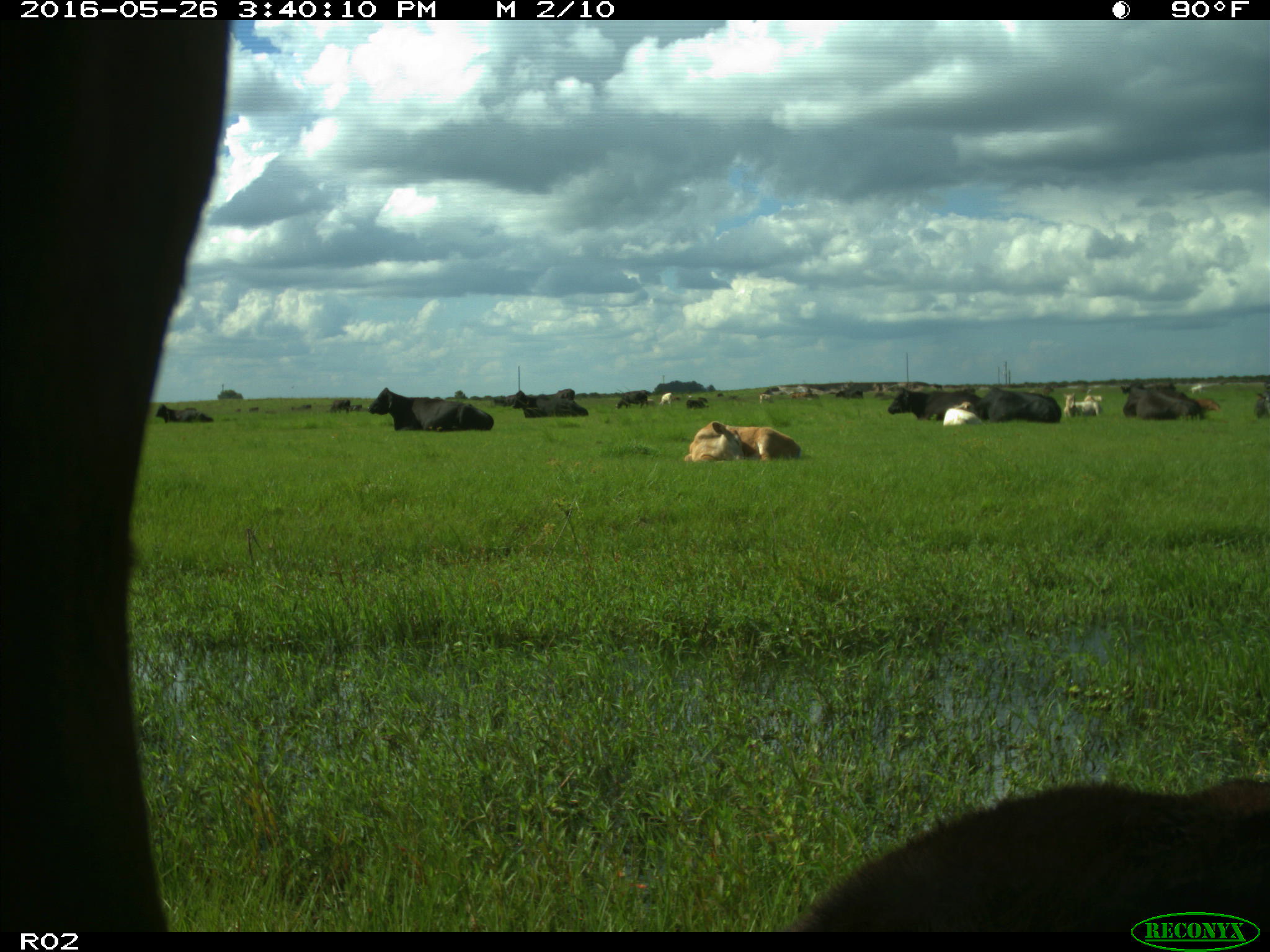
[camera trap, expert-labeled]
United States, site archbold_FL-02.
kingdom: Animalia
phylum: Chordata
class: Mammalia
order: Artiodactyla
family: Bovidae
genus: Bos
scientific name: Bos taurus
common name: domestic cow